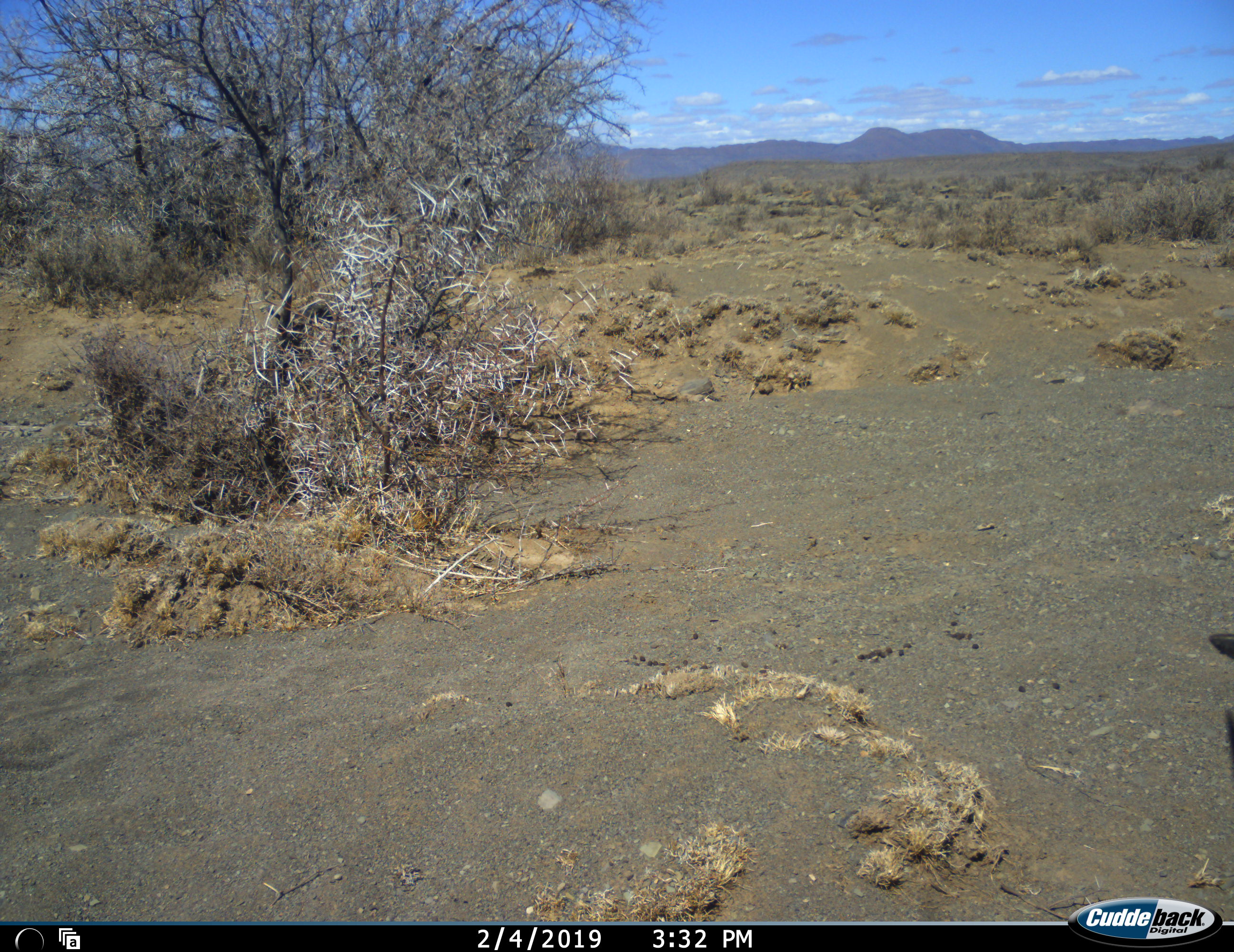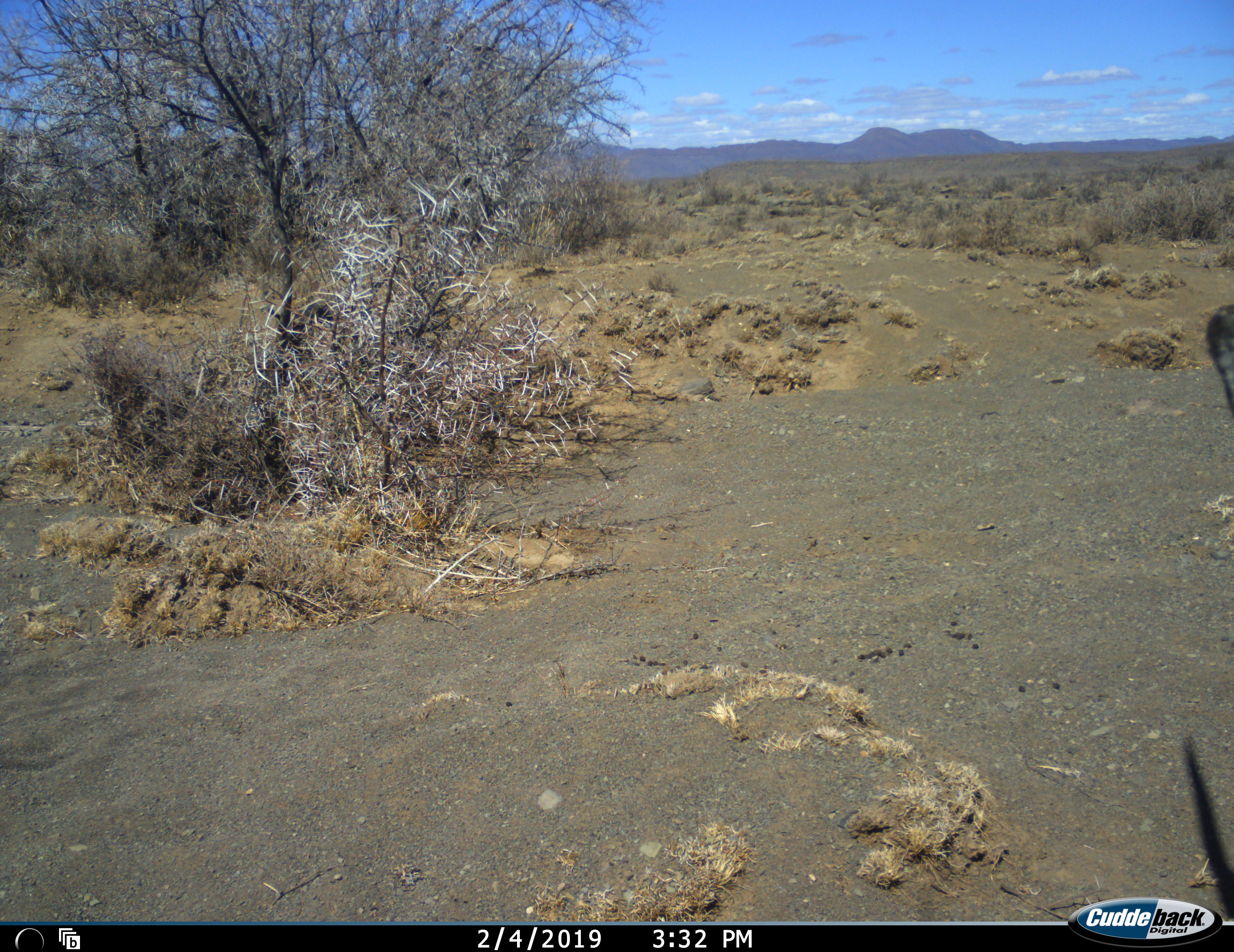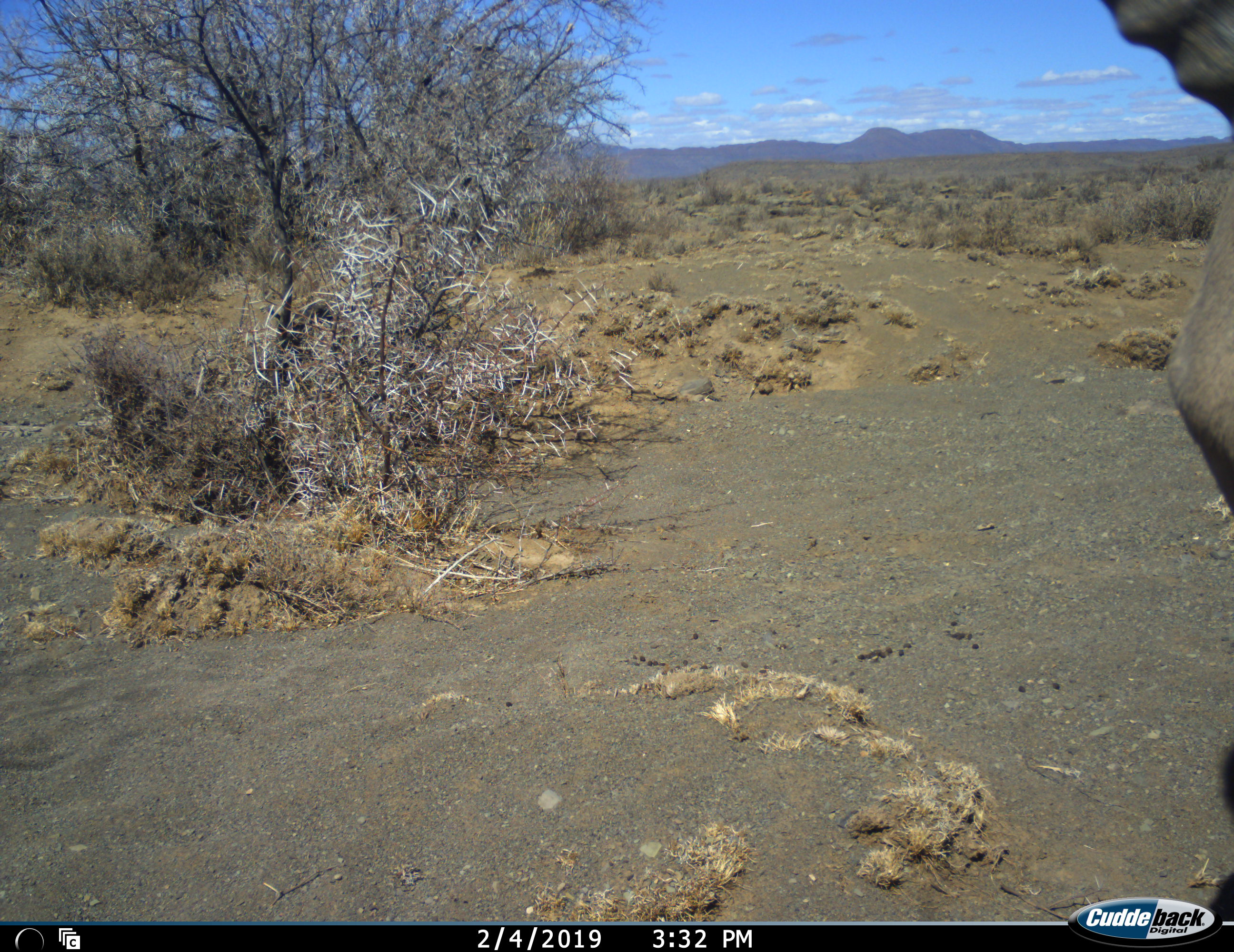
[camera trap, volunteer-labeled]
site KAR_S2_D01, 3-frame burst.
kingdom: Animalia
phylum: Chordata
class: Mammalia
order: Artiodactyla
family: Bovidae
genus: Tragelaphus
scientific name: Tragelaphus oryx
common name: eland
Eland (Tragelaphus oryx), count 1. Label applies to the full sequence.